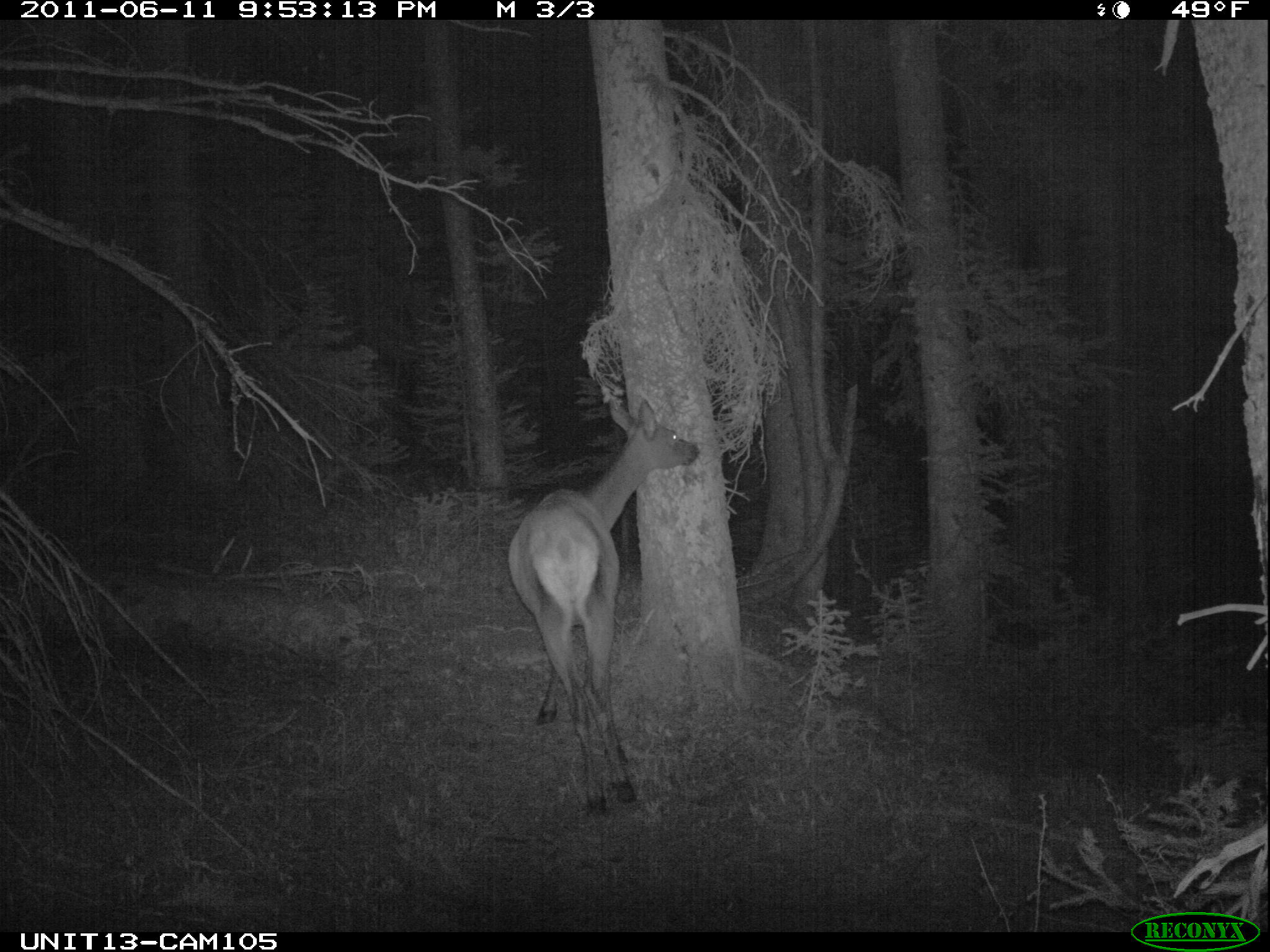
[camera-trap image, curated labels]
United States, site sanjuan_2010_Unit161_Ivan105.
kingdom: Animalia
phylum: Chordata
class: Mammalia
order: Artiodactyla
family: Cervidae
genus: Cervus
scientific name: Cervus elaphus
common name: red deer